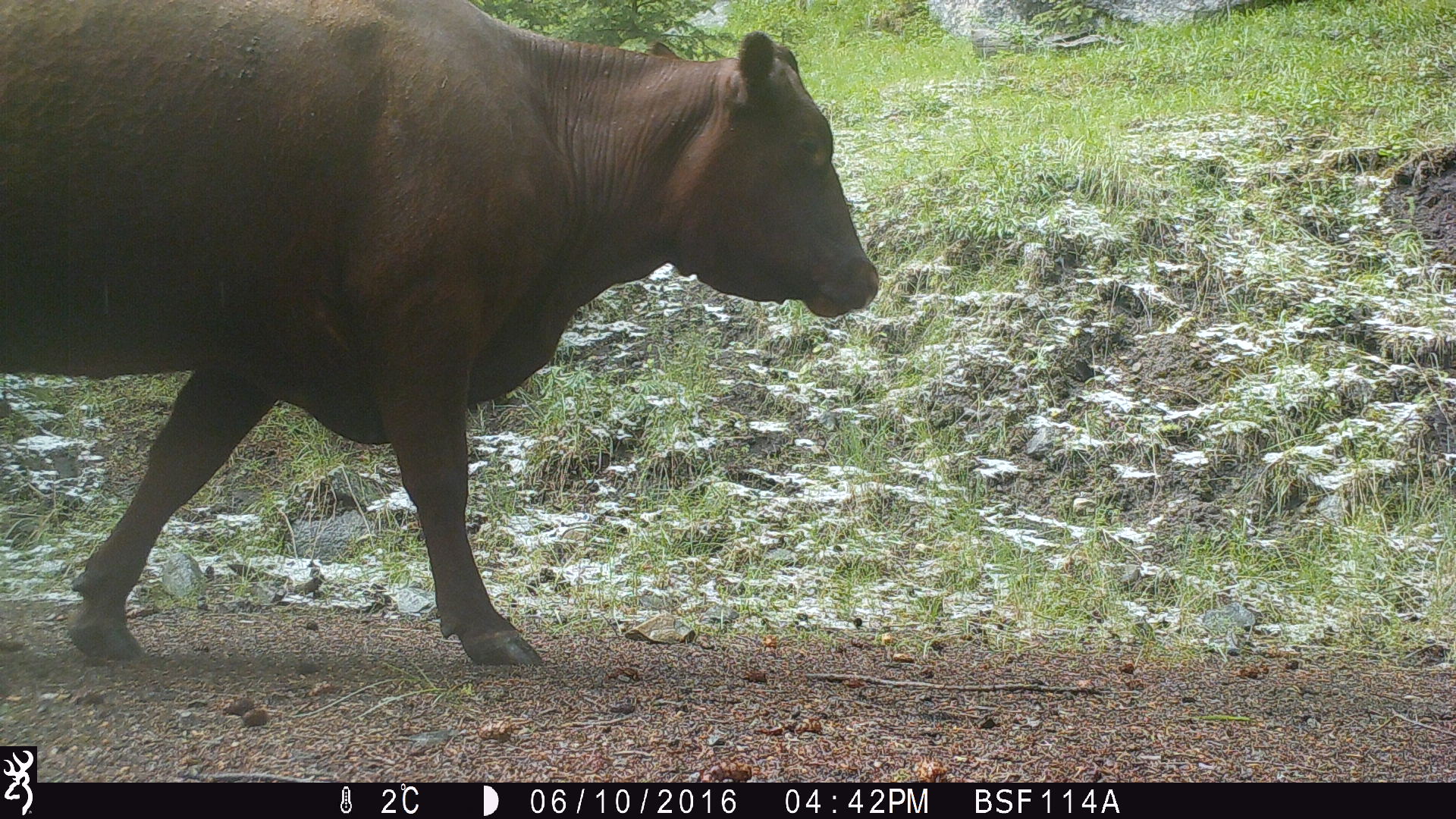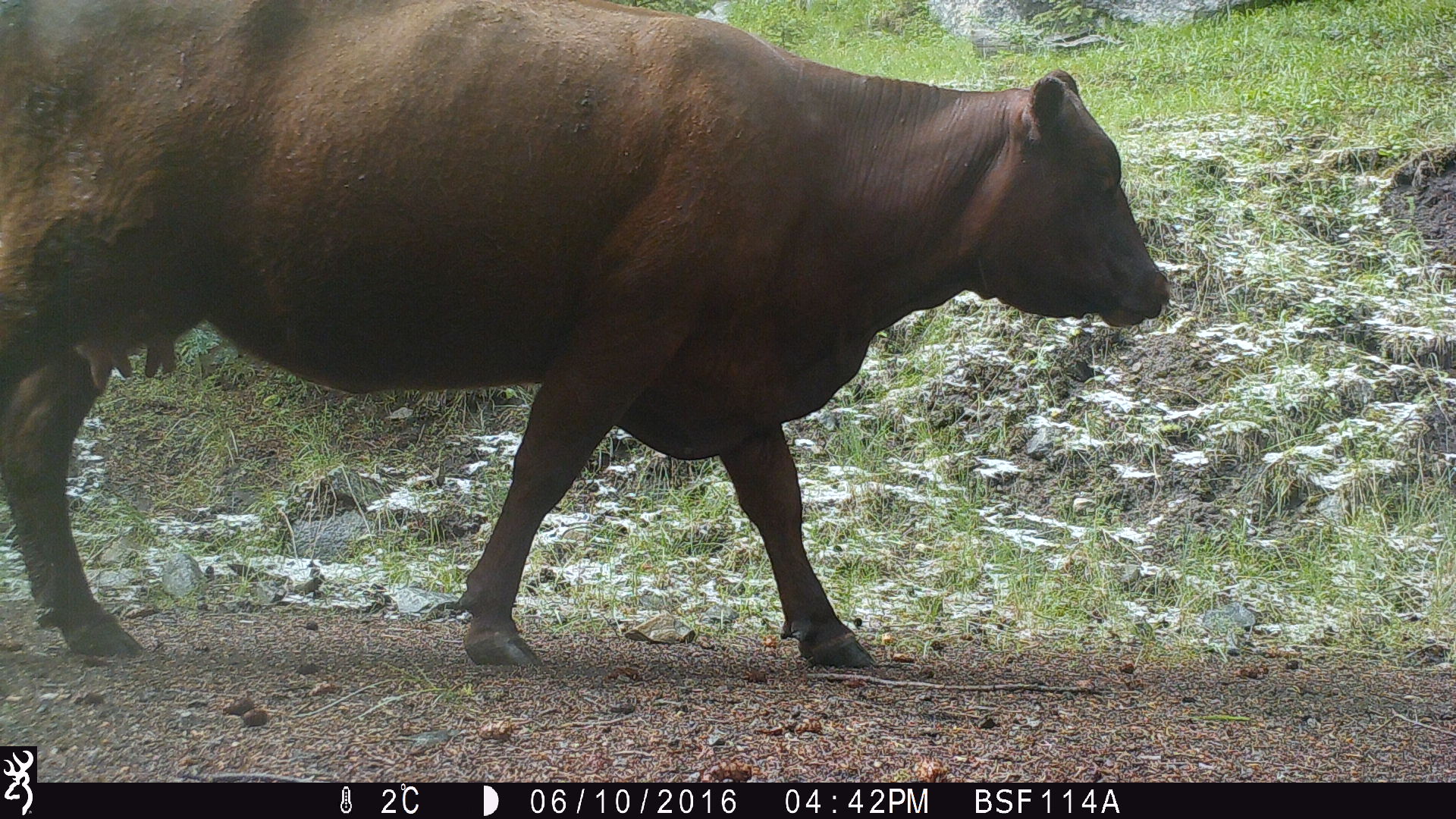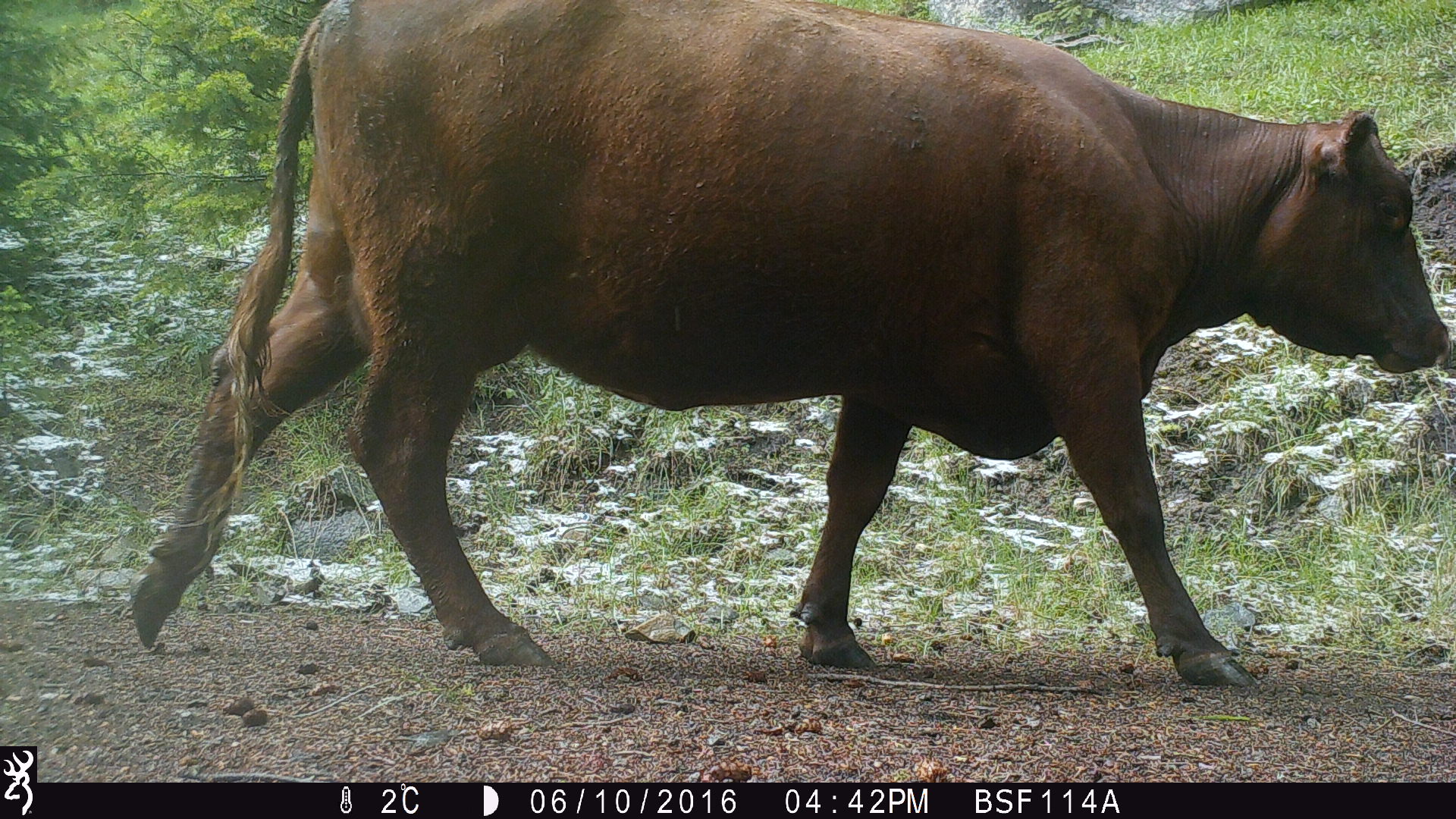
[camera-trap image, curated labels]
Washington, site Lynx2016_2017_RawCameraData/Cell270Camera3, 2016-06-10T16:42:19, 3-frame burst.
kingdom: Animalia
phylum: Chordata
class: Mammalia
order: Artiodactyla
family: Bovidae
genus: Bos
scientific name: Bos taurus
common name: domestic cattle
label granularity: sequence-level